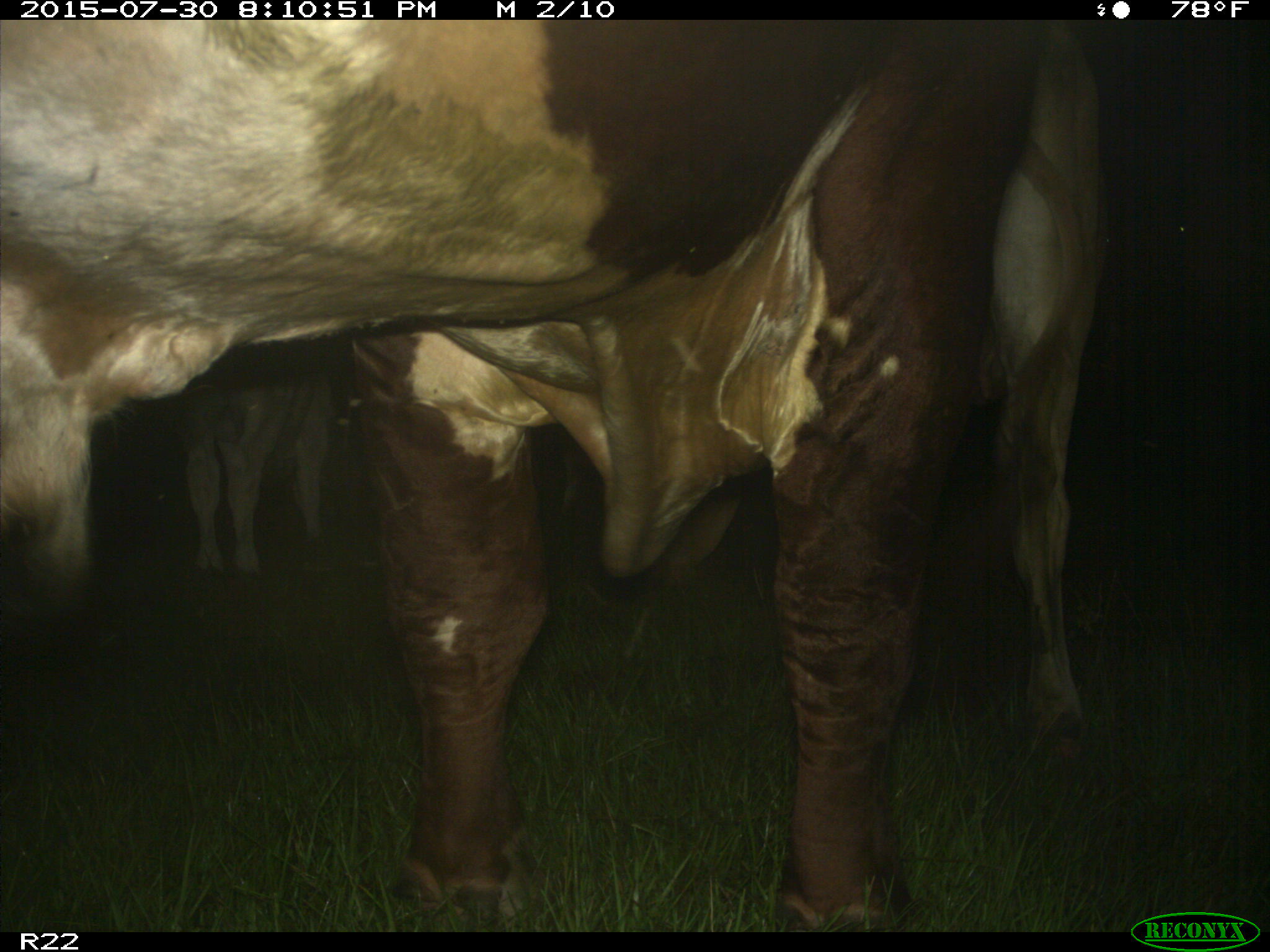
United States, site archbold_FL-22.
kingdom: Animalia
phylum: Chordata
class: Mammalia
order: Artiodactyla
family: Bovidae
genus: Bos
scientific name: Bos taurus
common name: domestic cow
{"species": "Bos taurus (domestic cow)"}